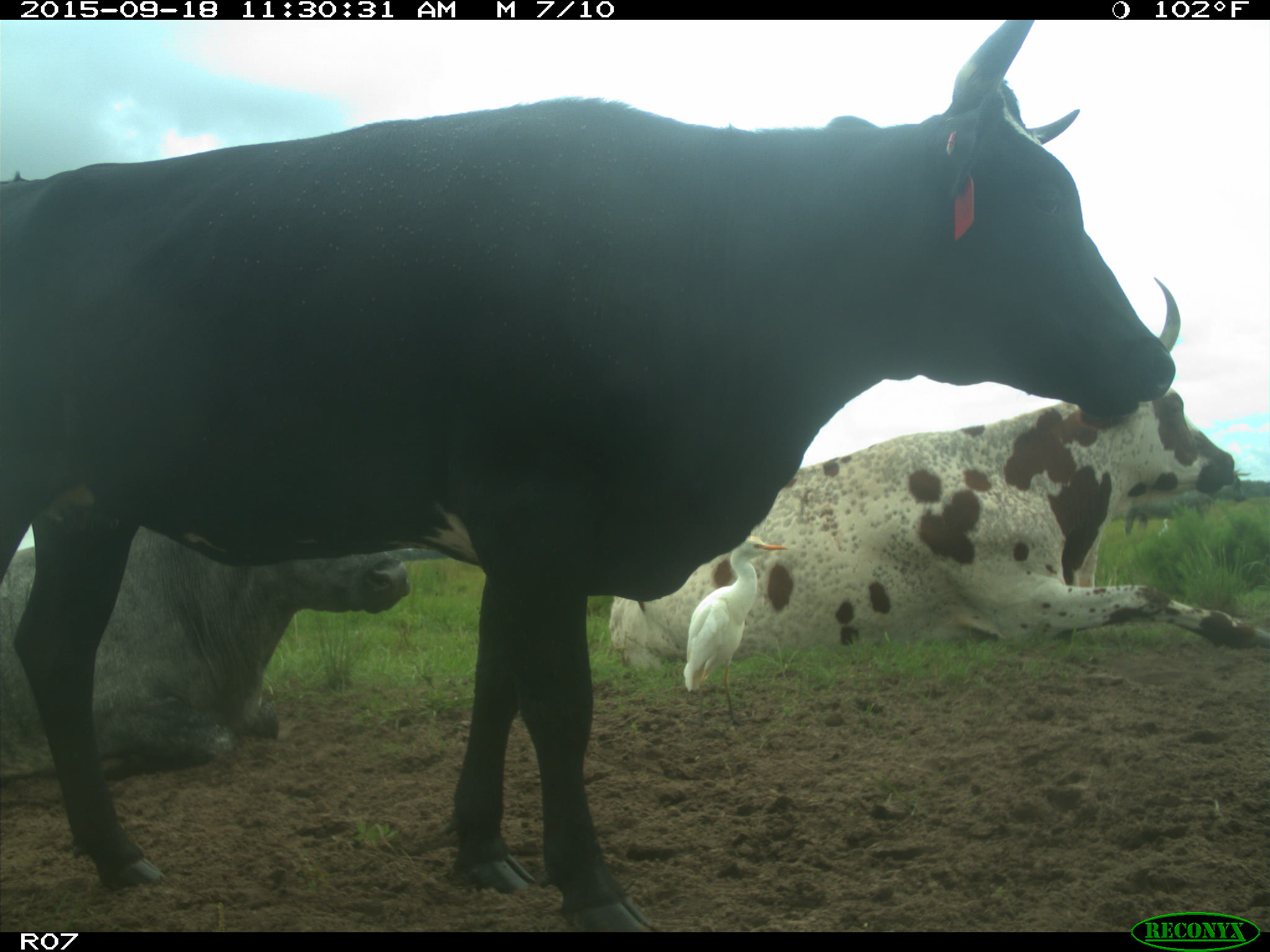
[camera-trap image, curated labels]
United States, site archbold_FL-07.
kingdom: Animalia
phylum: Chordata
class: Mammalia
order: Artiodactyla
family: Bovidae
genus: Bos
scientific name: Bos taurus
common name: domestic cow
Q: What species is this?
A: Bos taurus (domestic cow).